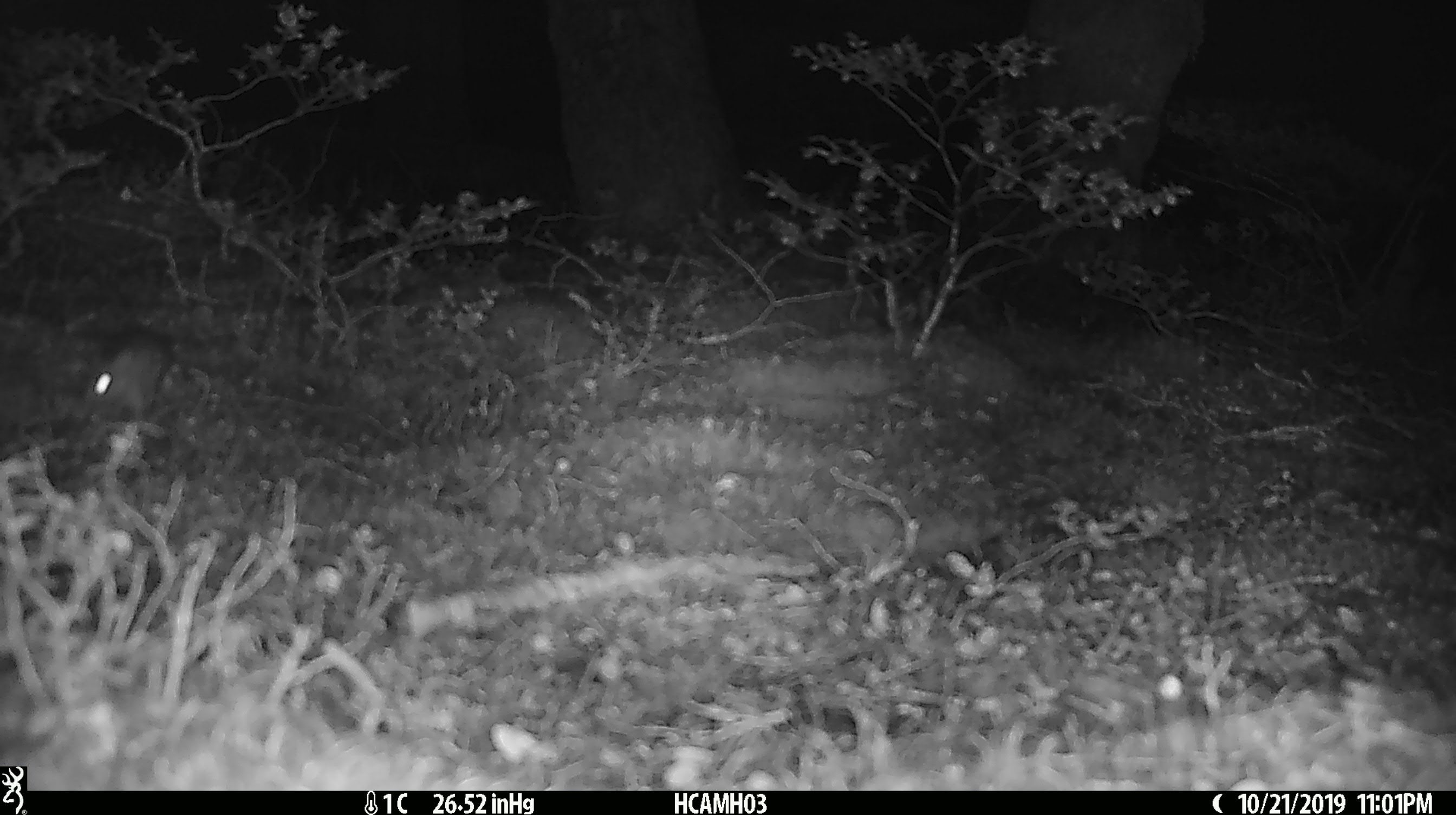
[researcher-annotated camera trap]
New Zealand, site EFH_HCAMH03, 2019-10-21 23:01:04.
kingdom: Animalia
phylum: Chordata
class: Mammalia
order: Rodentia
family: Muridae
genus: Mus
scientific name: Mus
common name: mouse